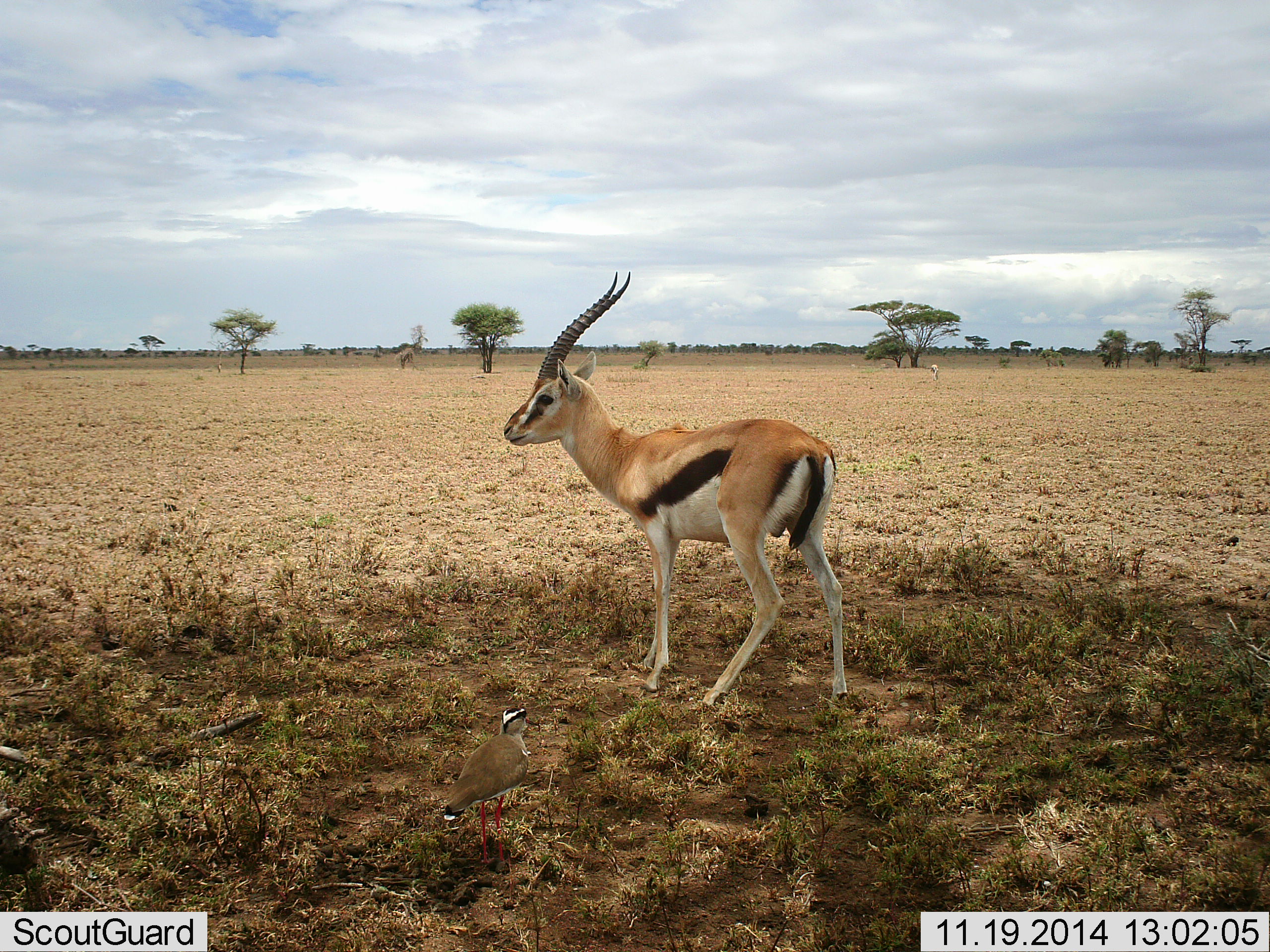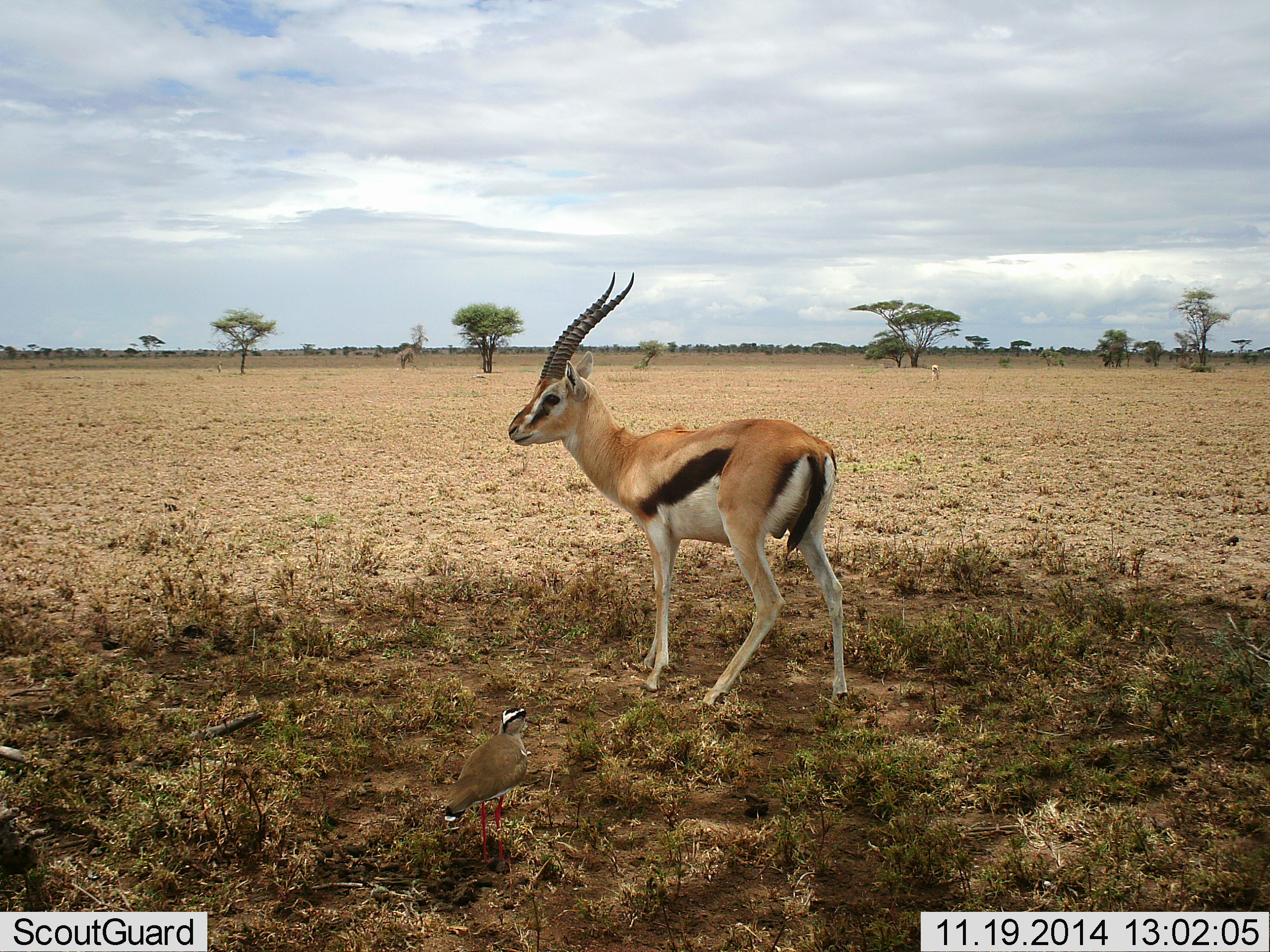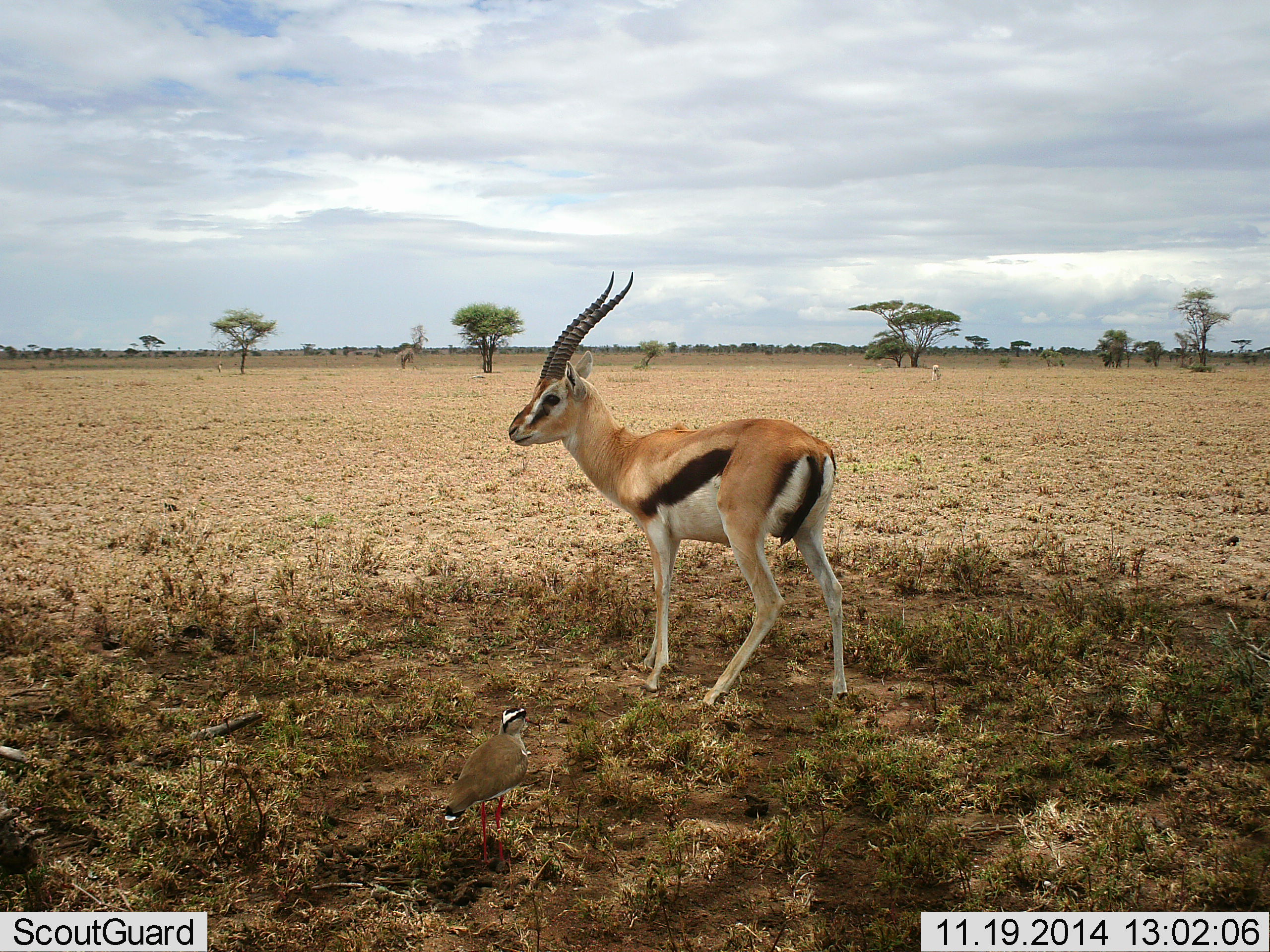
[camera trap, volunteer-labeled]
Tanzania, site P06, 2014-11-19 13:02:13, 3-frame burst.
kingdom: Animalia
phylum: Chordata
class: Mammalia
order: Artiodactyla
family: Bovidae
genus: Eudorcas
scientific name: Eudorcas thomsonii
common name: thomson's gazelle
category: gazellethomsons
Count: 1.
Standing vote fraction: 100%.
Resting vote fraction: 0%.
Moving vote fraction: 0%.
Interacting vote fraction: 0%.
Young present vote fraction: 0%.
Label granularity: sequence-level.